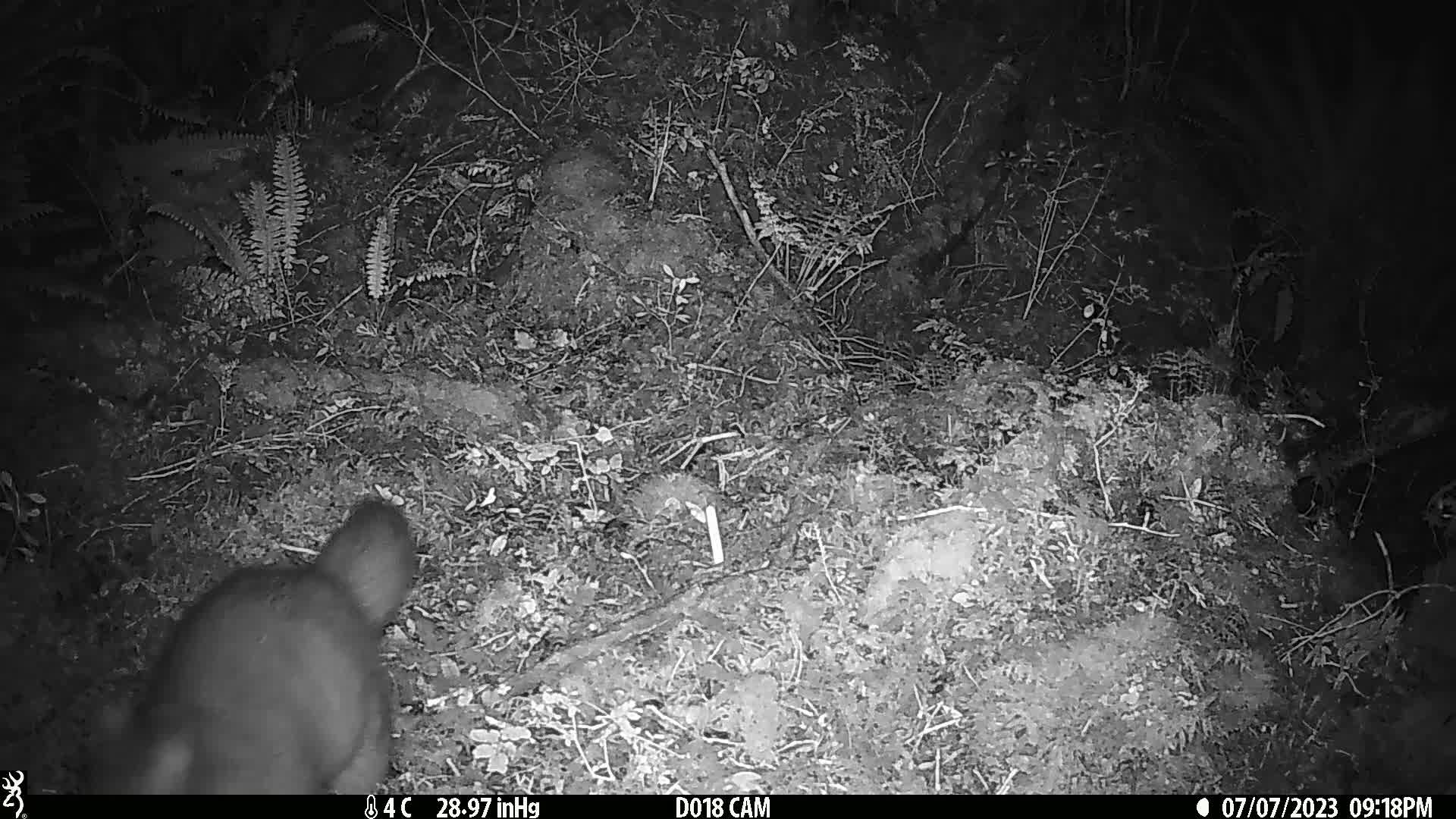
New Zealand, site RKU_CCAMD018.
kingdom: Animalia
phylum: Chordata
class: Mammalia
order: Diprotodontia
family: Phalangeridae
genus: Trichosurus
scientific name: Trichosurus vulpecula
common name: common brushtail possum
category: possum